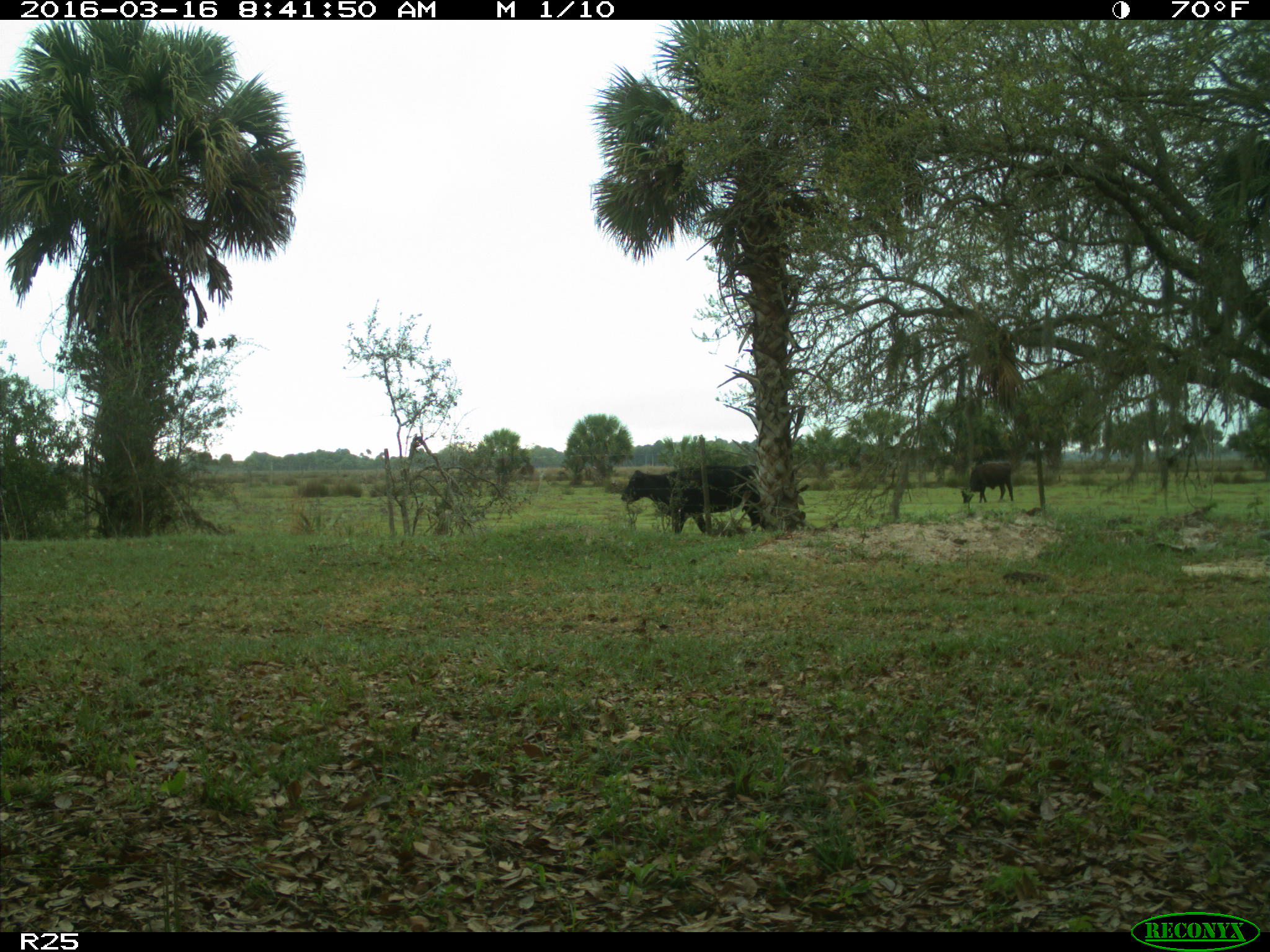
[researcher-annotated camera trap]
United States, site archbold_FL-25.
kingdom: Animalia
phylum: Chordata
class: Mammalia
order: Artiodactyla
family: Bovidae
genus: Bos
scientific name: Bos taurus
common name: domestic cow